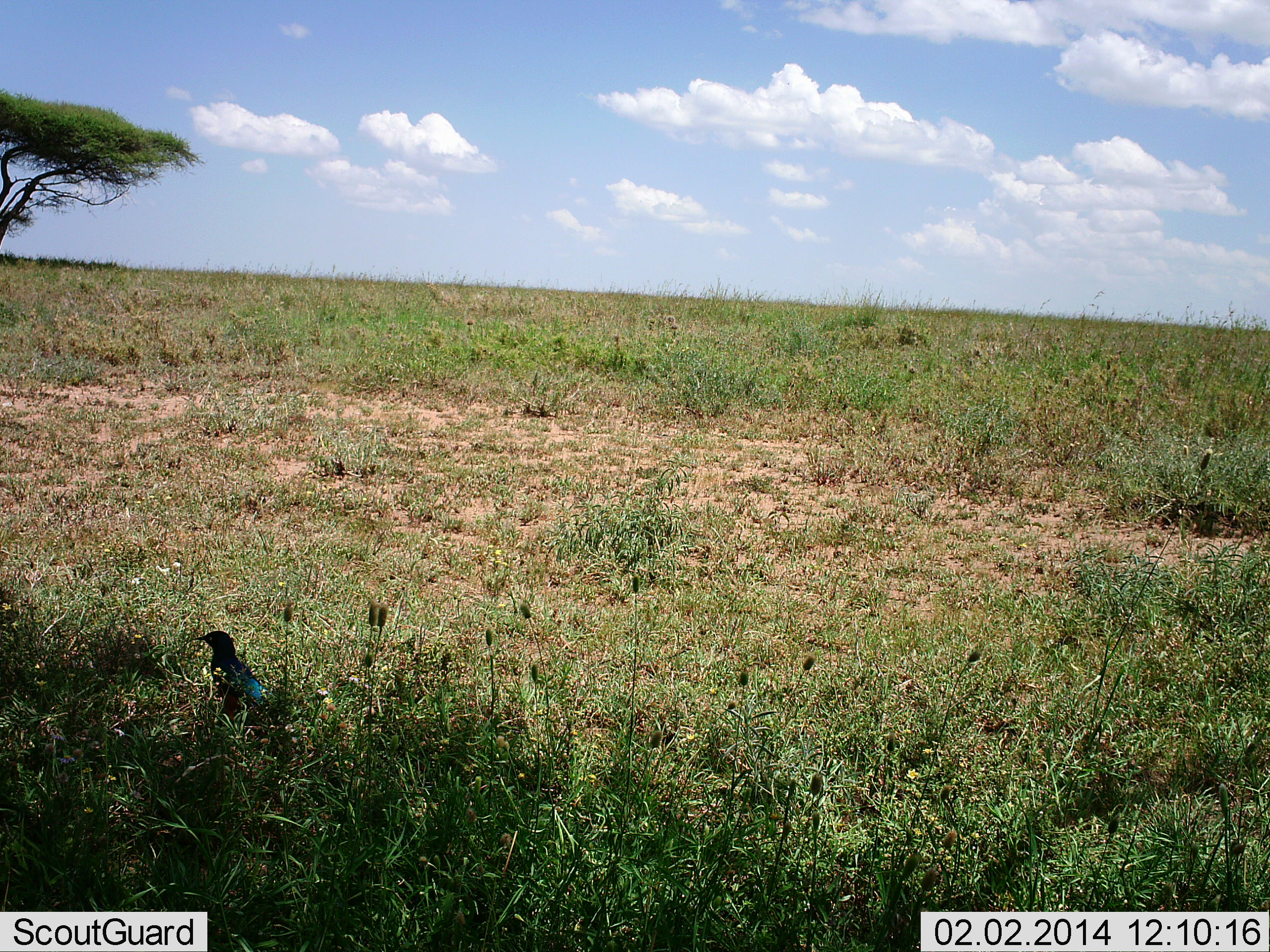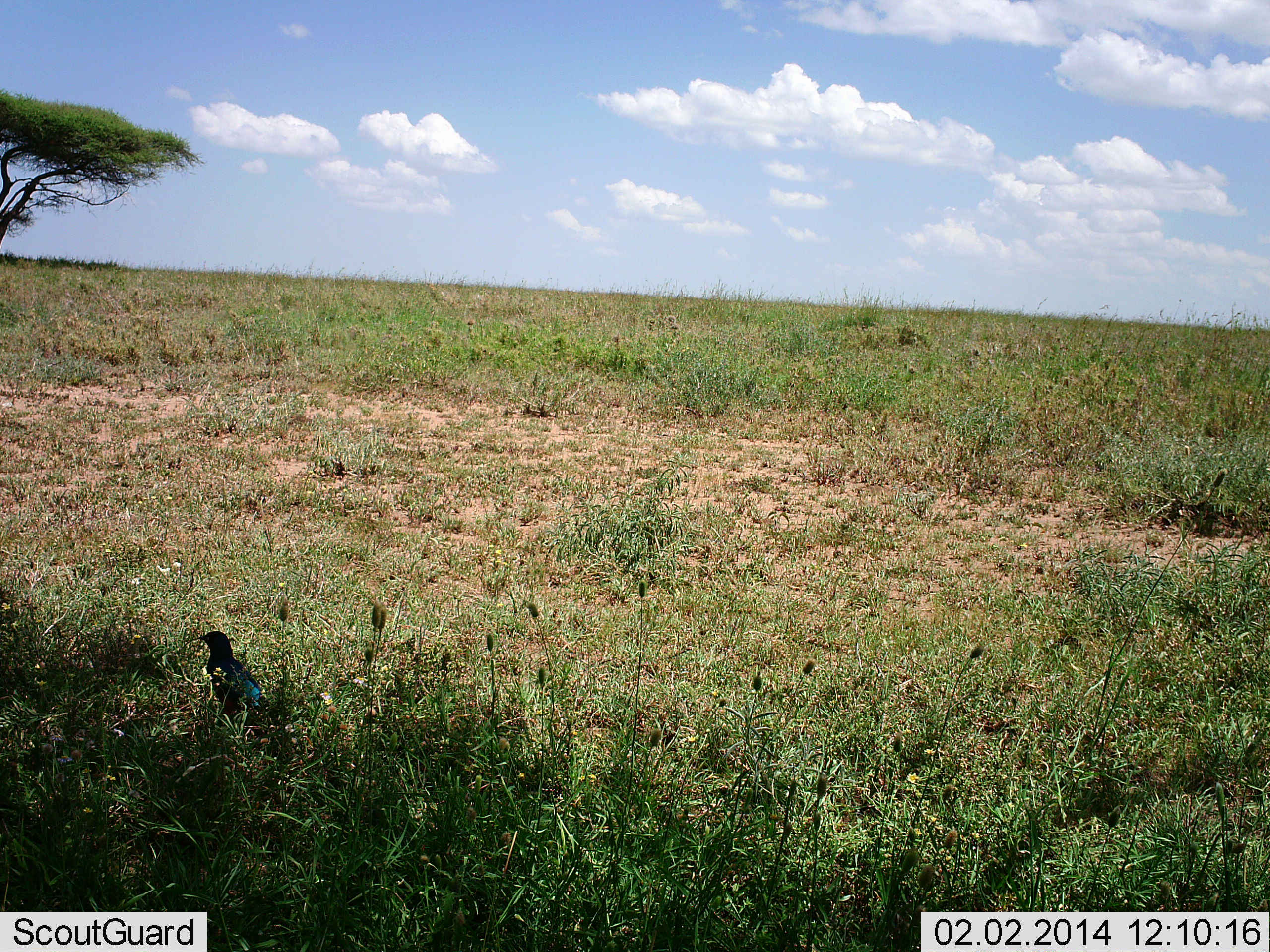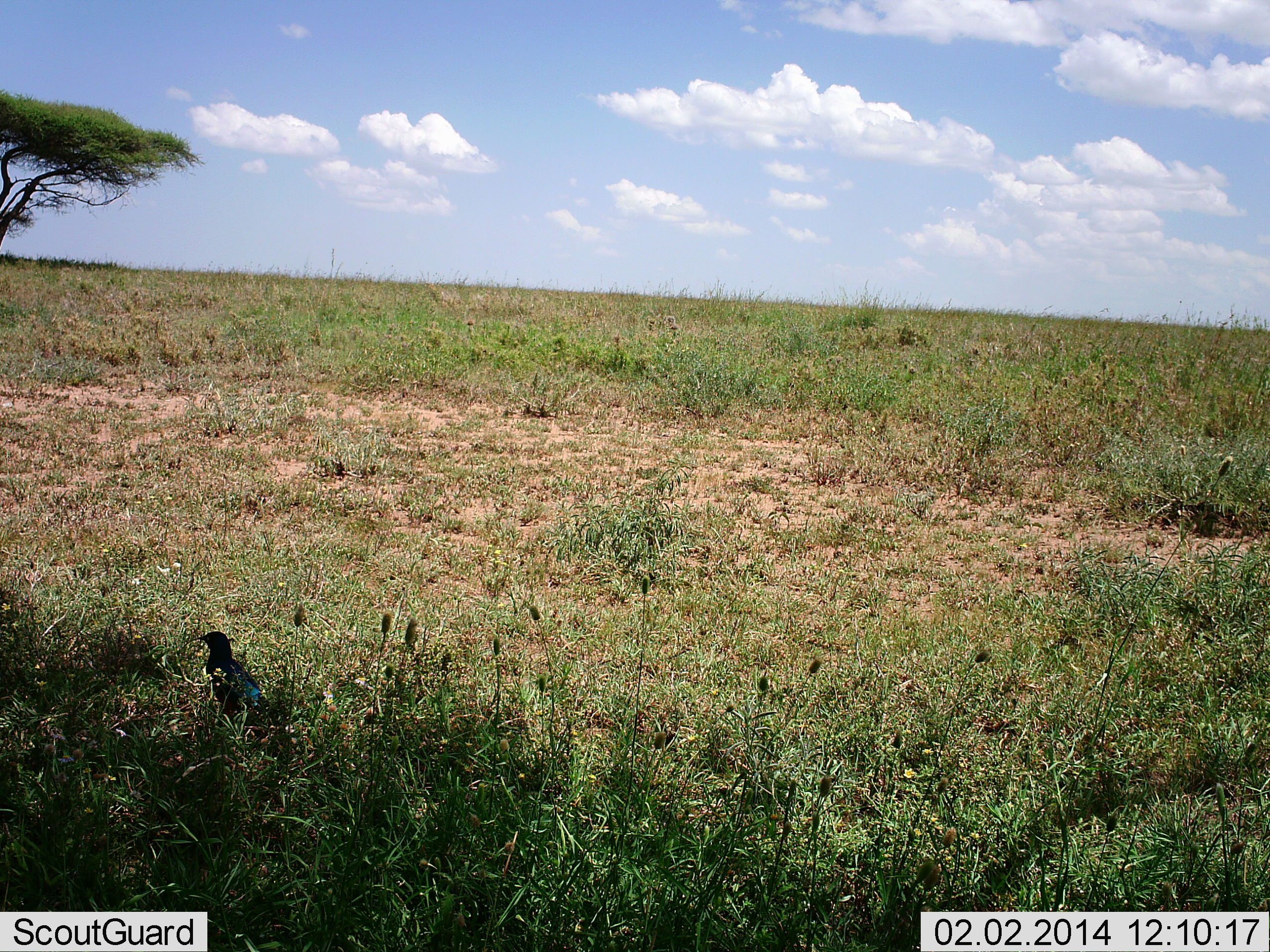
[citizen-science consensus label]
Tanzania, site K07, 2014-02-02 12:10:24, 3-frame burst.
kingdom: Animalia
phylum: Chordata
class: Aves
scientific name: Aves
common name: bird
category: otherbird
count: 1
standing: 90%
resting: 10%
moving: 0%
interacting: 0%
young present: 0%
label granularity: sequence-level